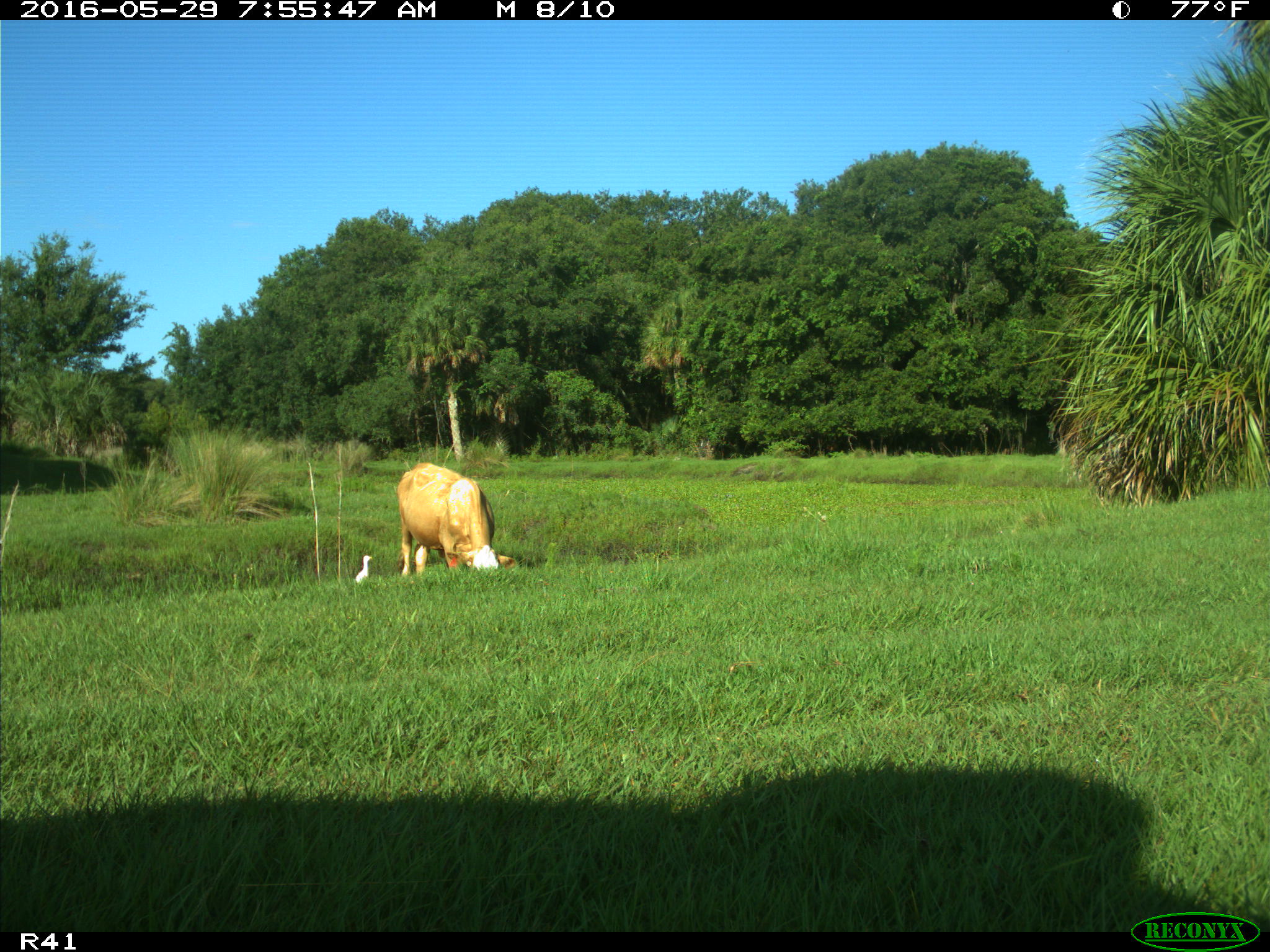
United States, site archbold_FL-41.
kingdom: Animalia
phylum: Chordata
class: Mammalia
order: Artiodactyla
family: Bovidae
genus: Bos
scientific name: Bos taurus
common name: domestic cow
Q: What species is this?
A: Bos taurus (domestic cow).